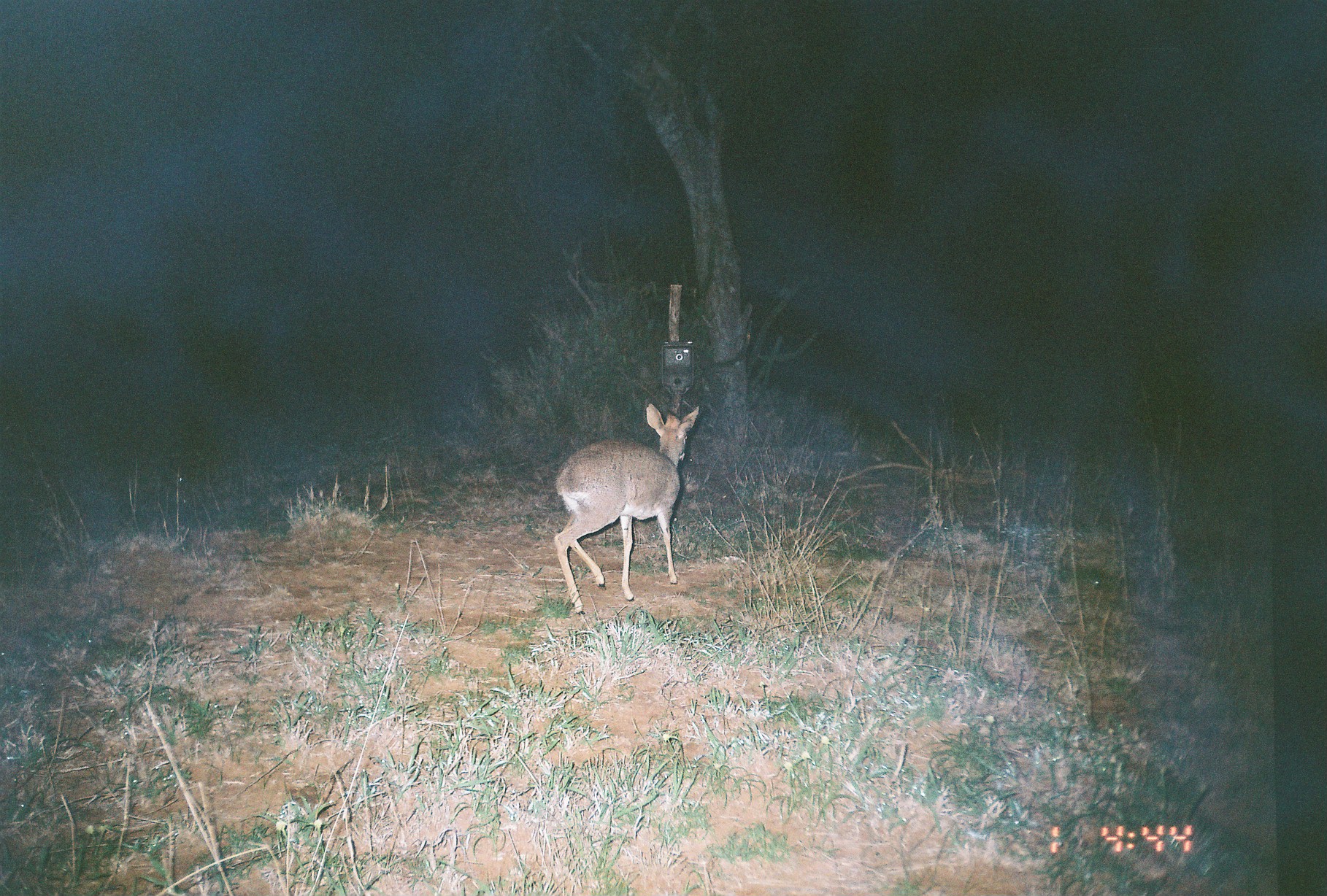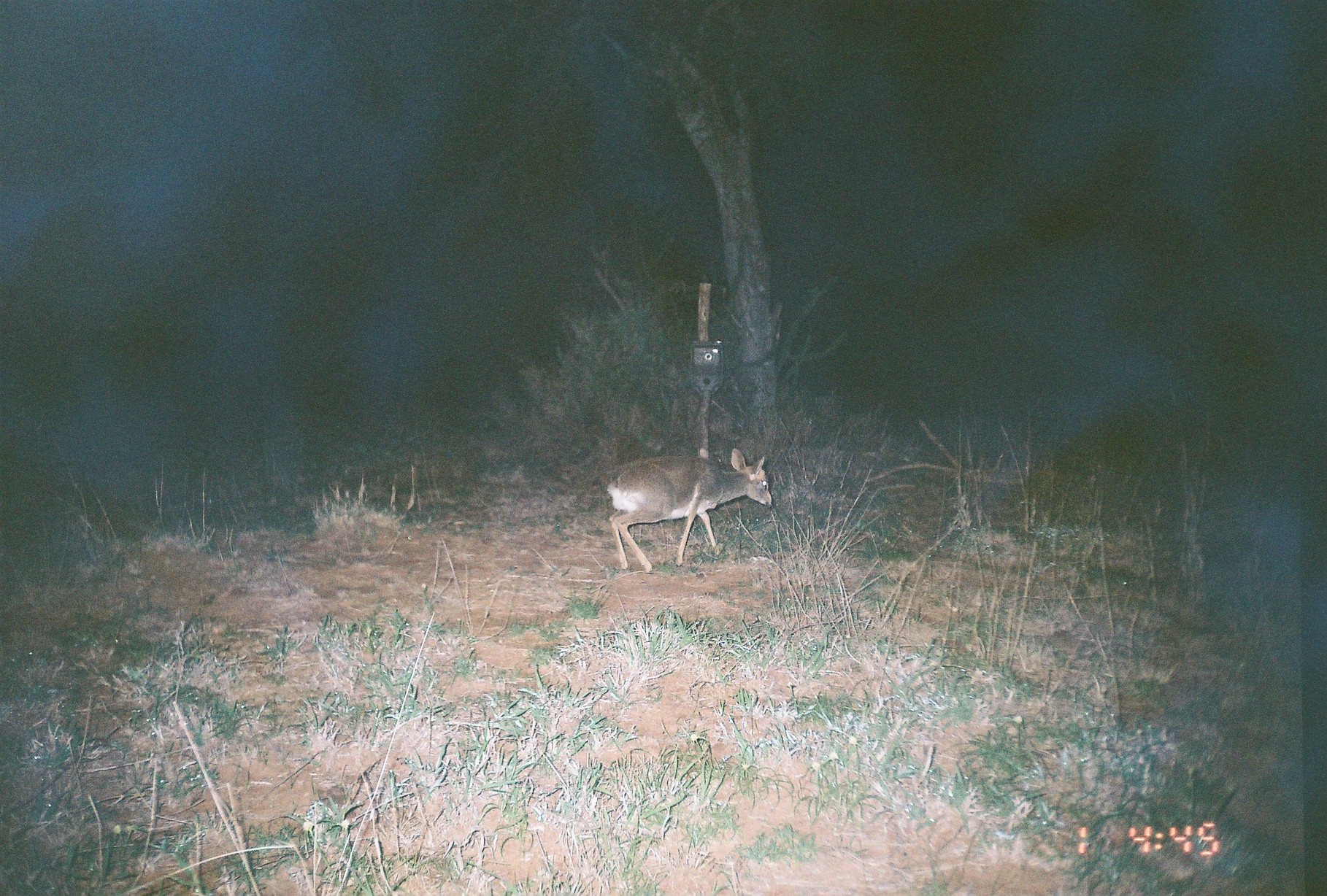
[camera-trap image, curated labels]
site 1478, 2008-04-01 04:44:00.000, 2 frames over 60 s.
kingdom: Animalia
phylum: Chordata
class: Mammalia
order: Artiodactyla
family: Bovidae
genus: Madoqua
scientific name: Madoqua guentheri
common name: günther's dik-dik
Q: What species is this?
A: Madoqua guentheri (günther's dik-dik).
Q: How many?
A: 1.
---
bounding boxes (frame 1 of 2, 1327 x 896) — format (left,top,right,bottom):
madoqua guentheri: (553,403,699,613)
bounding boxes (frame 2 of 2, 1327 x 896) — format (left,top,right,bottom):
madoqua guentheri: (606,445,772,572)